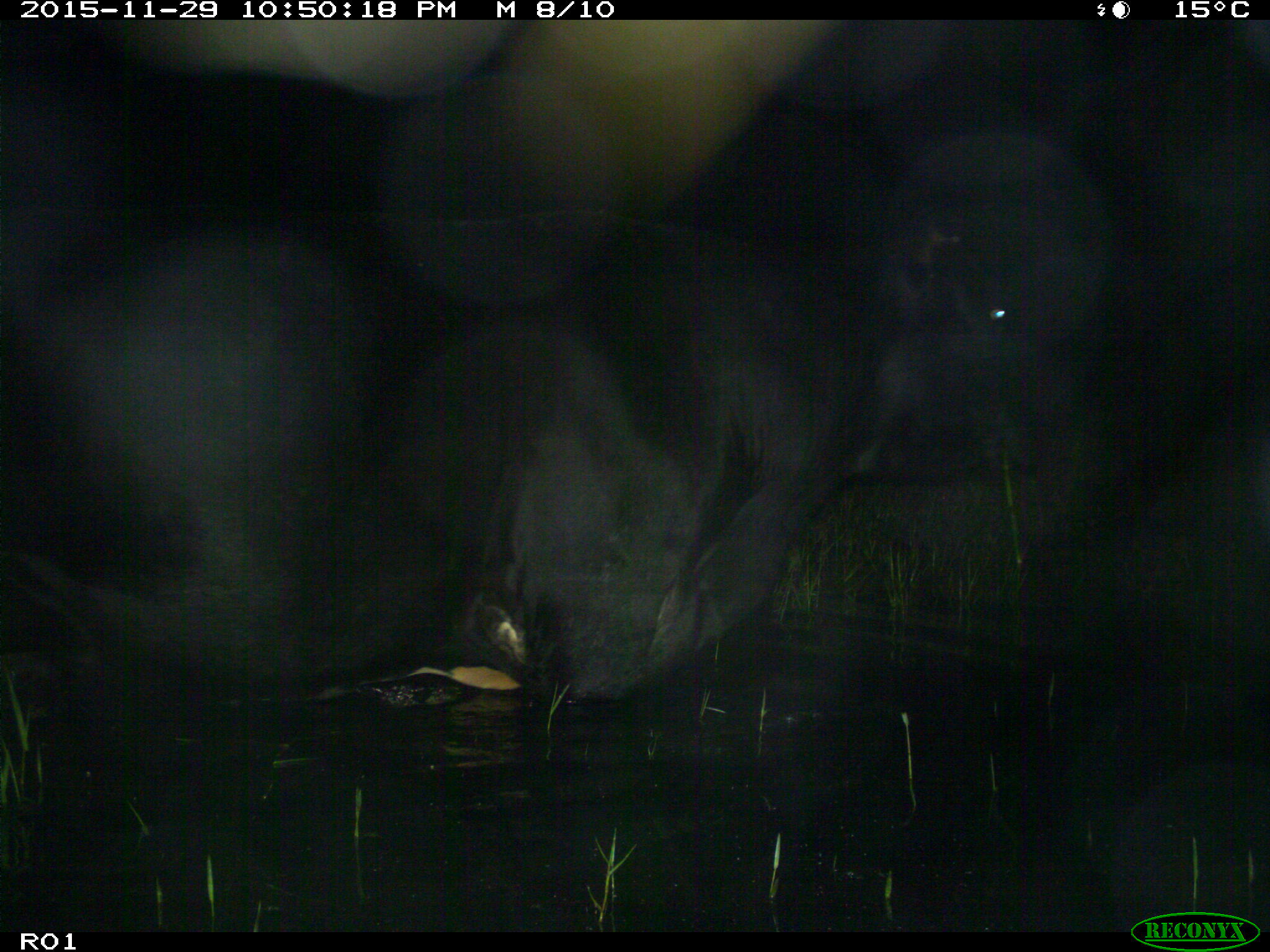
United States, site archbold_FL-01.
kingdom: Animalia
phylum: Chordata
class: Mammalia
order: Artiodactyla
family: Bovidae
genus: Bos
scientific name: Bos taurus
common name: domestic cow